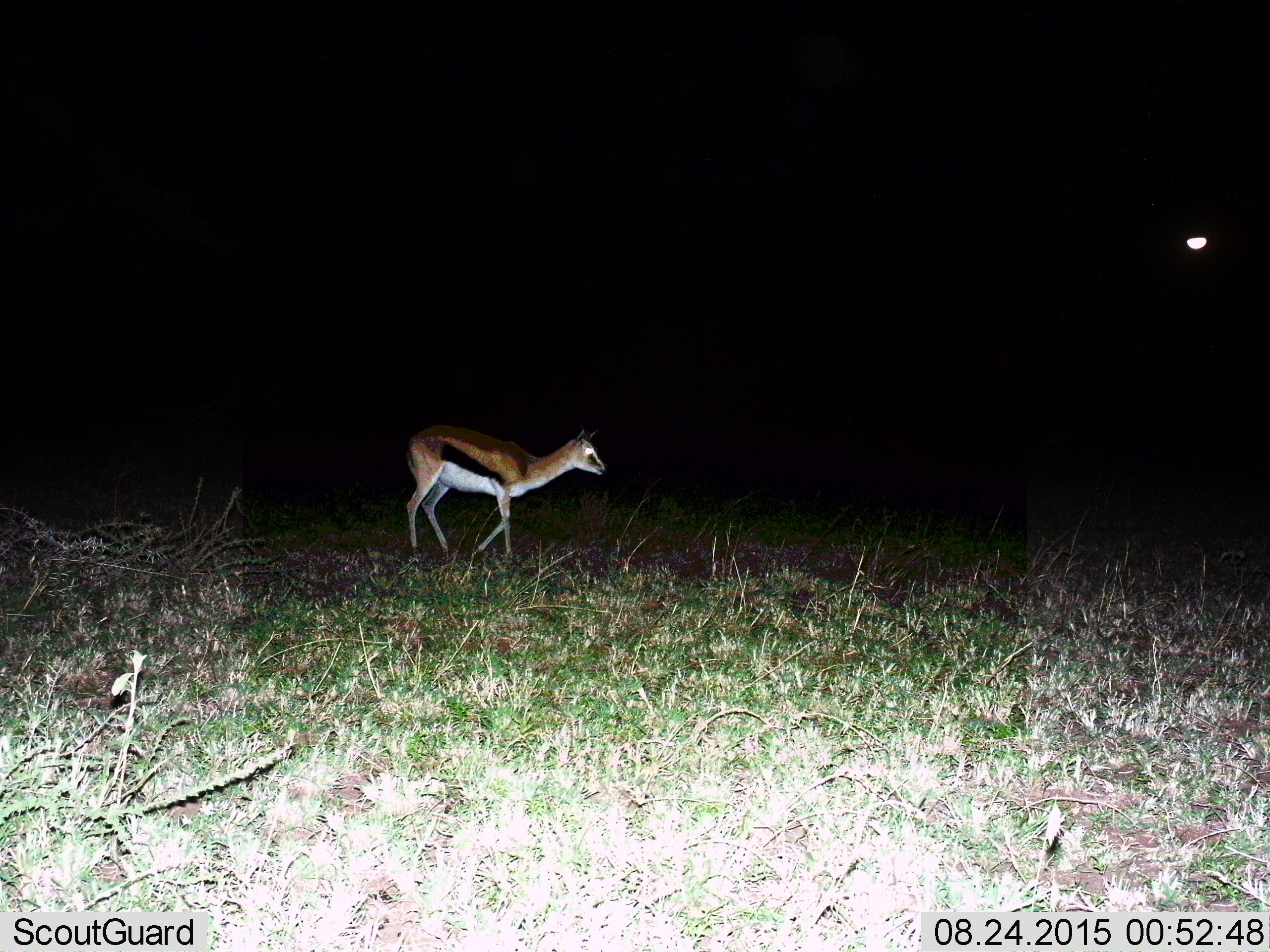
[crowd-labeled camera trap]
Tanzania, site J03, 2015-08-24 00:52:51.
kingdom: Animalia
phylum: Chordata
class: Mammalia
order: Artiodactyla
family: Bovidae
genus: Eudorcas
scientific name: Eudorcas thomsonii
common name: thomson's gazelle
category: gazellethomsons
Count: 1.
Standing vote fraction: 22%.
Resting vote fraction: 0%.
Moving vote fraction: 78%.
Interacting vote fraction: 0%.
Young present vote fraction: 0%.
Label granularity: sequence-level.